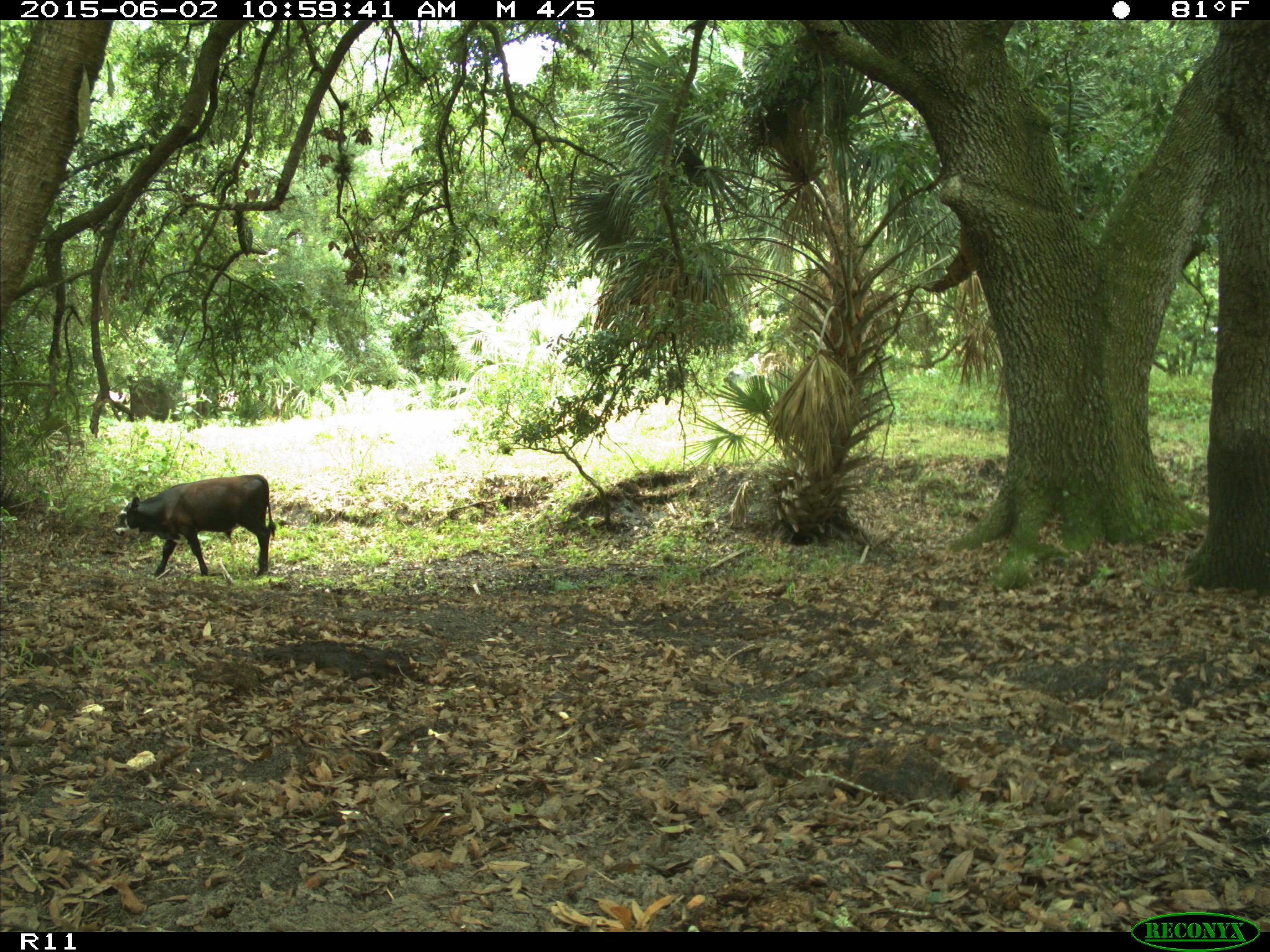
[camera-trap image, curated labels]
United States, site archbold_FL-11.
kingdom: Animalia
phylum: Chordata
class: Mammalia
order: Artiodactyla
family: Bovidae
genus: Bos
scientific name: Bos taurus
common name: domestic cow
Bos taurus (domestic cow).